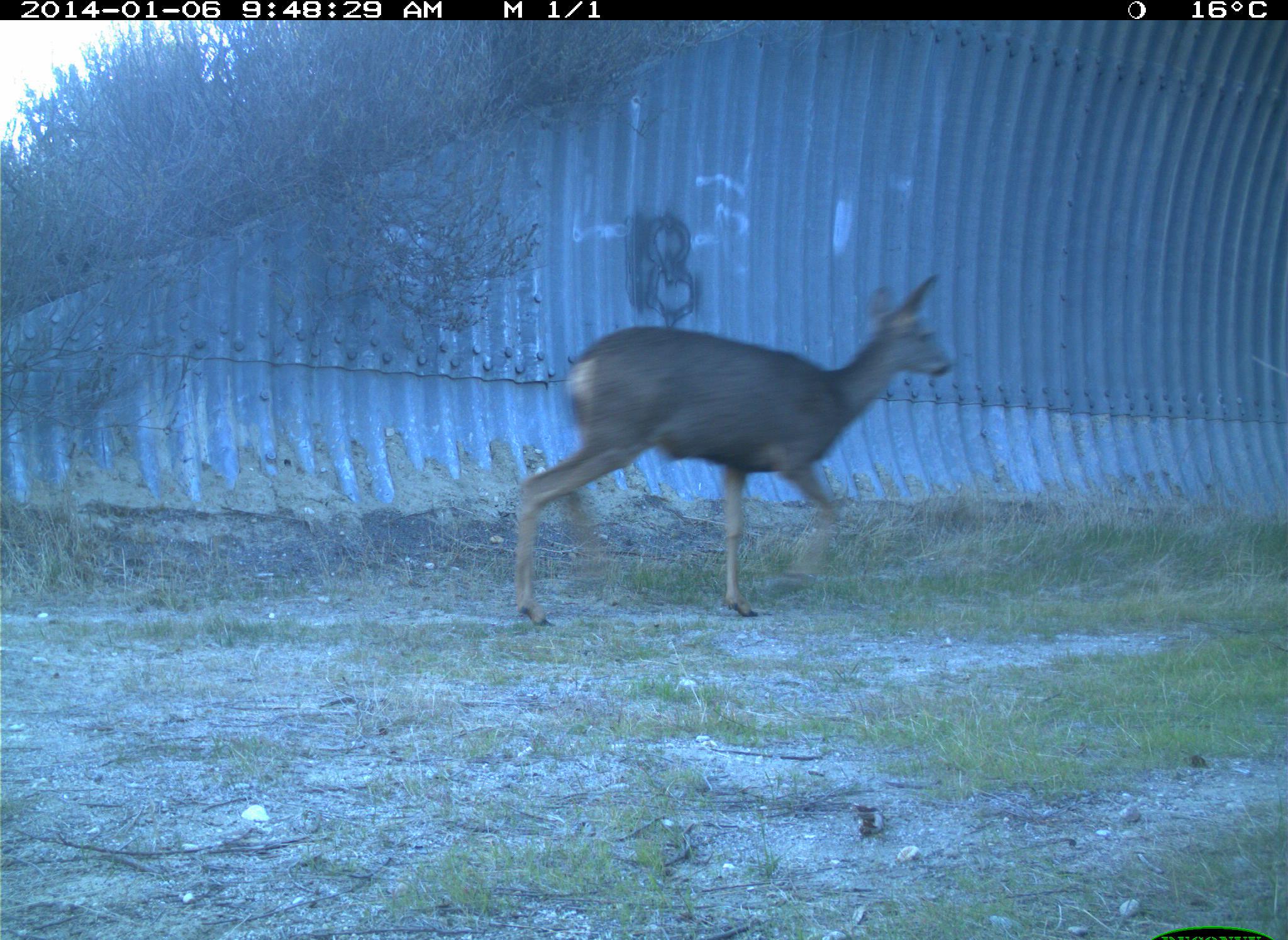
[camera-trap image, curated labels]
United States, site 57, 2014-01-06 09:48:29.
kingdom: Animalia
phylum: Chordata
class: Mammalia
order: Artiodactyla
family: Cervidae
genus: Odocoileus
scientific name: Odocoileus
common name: deer